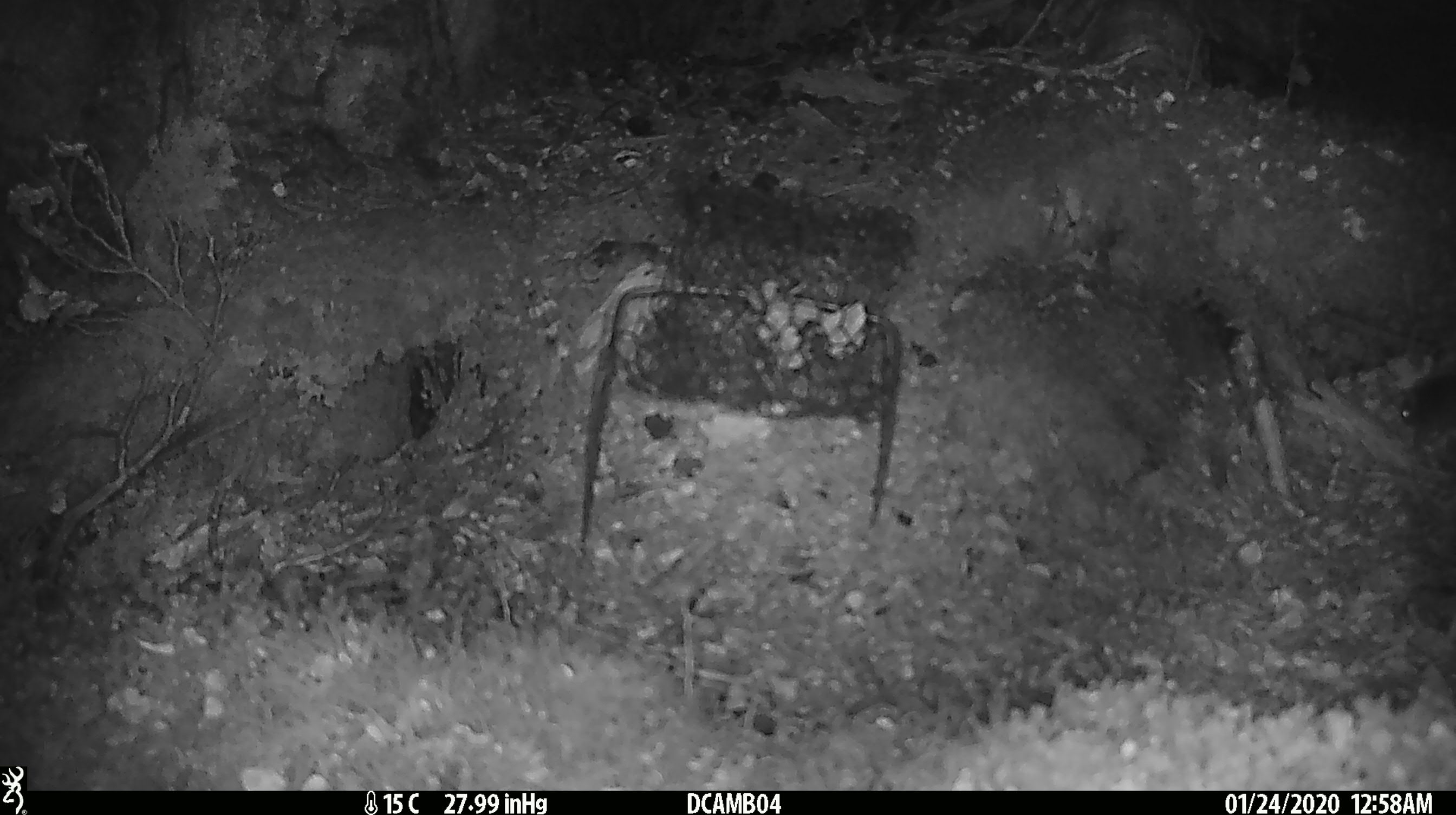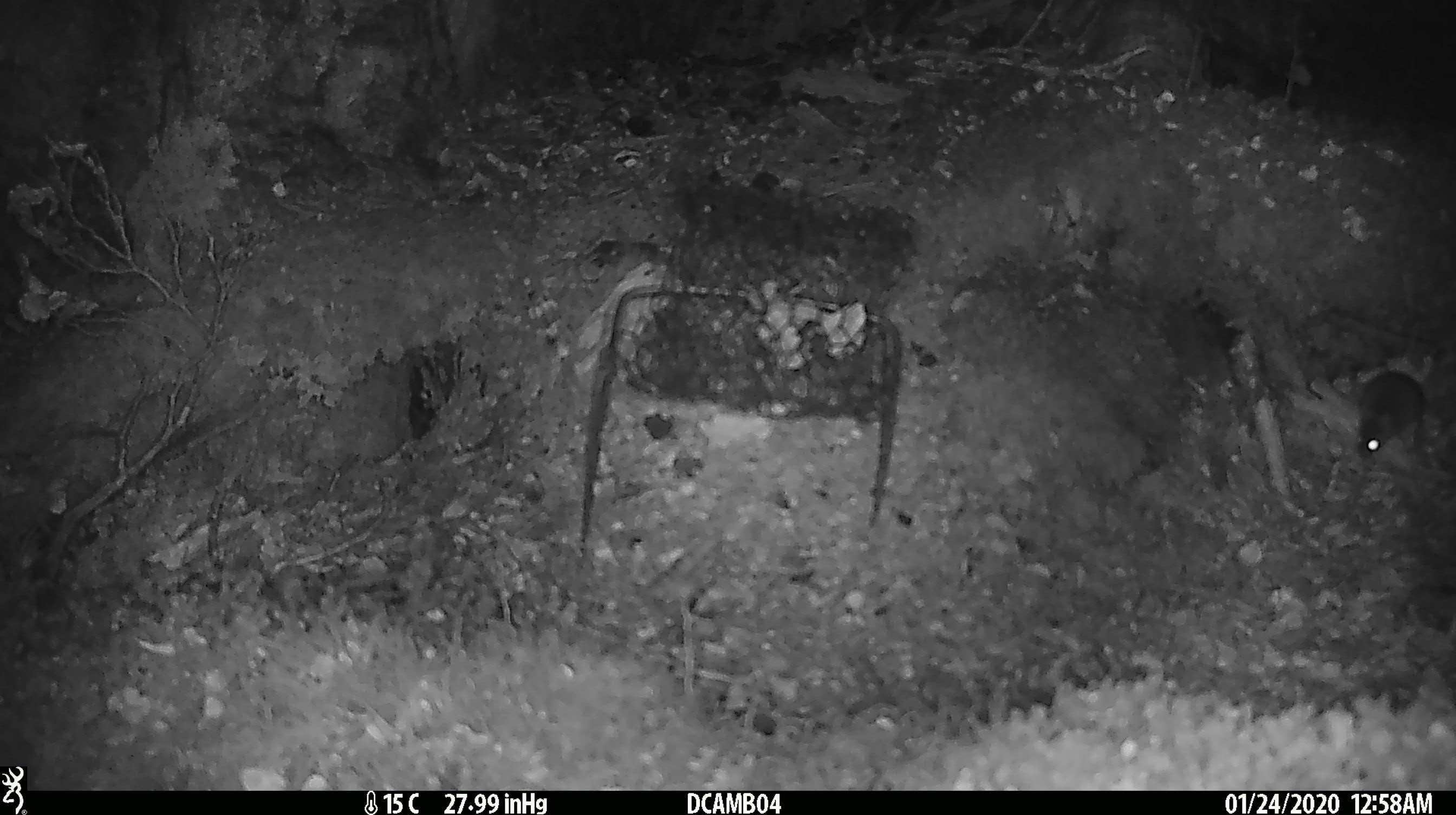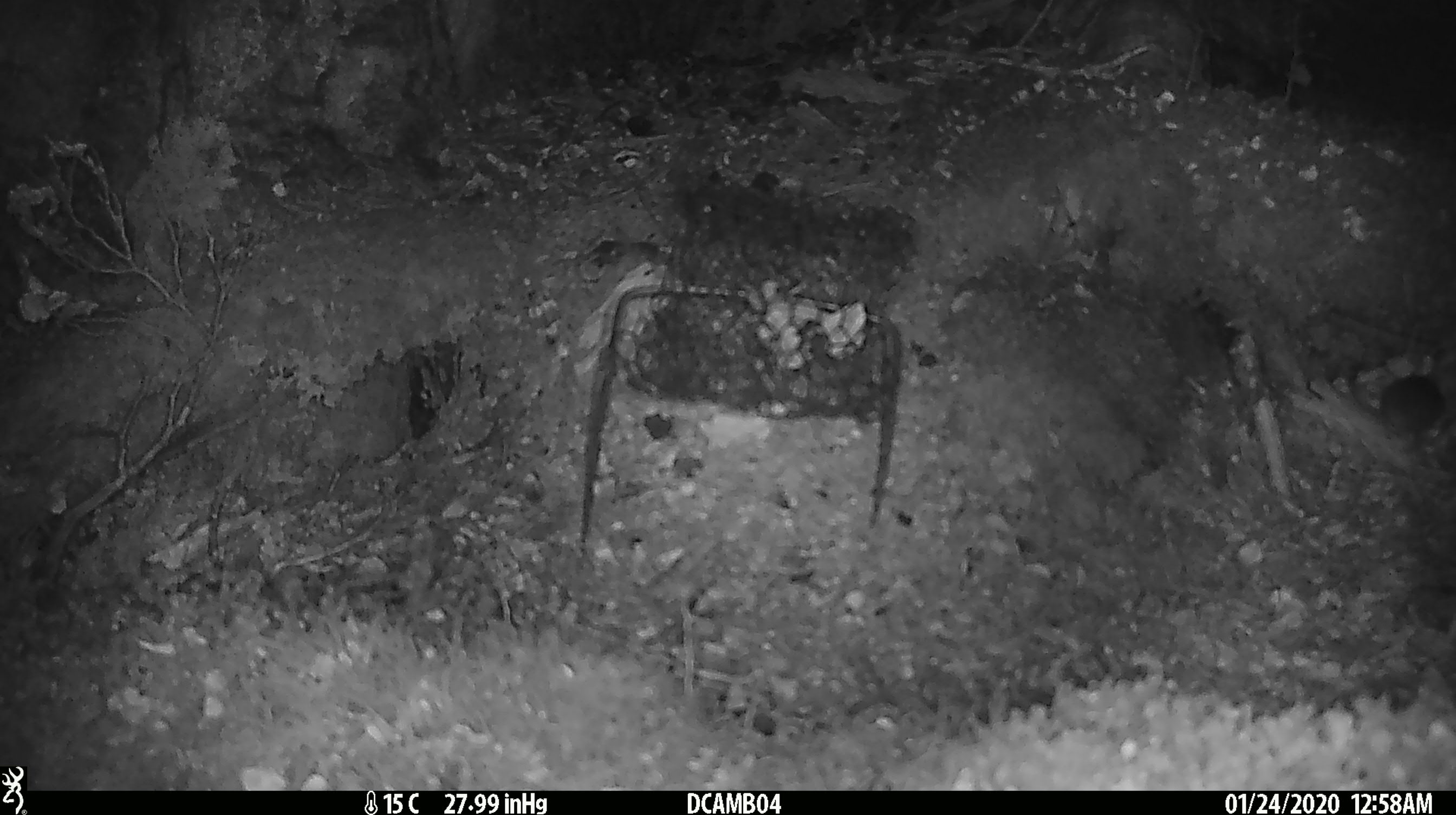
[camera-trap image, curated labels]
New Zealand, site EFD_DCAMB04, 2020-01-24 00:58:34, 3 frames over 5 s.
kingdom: Animalia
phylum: Chordata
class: Mammalia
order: Rodentia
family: Muridae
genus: Mus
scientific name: Mus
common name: mouse